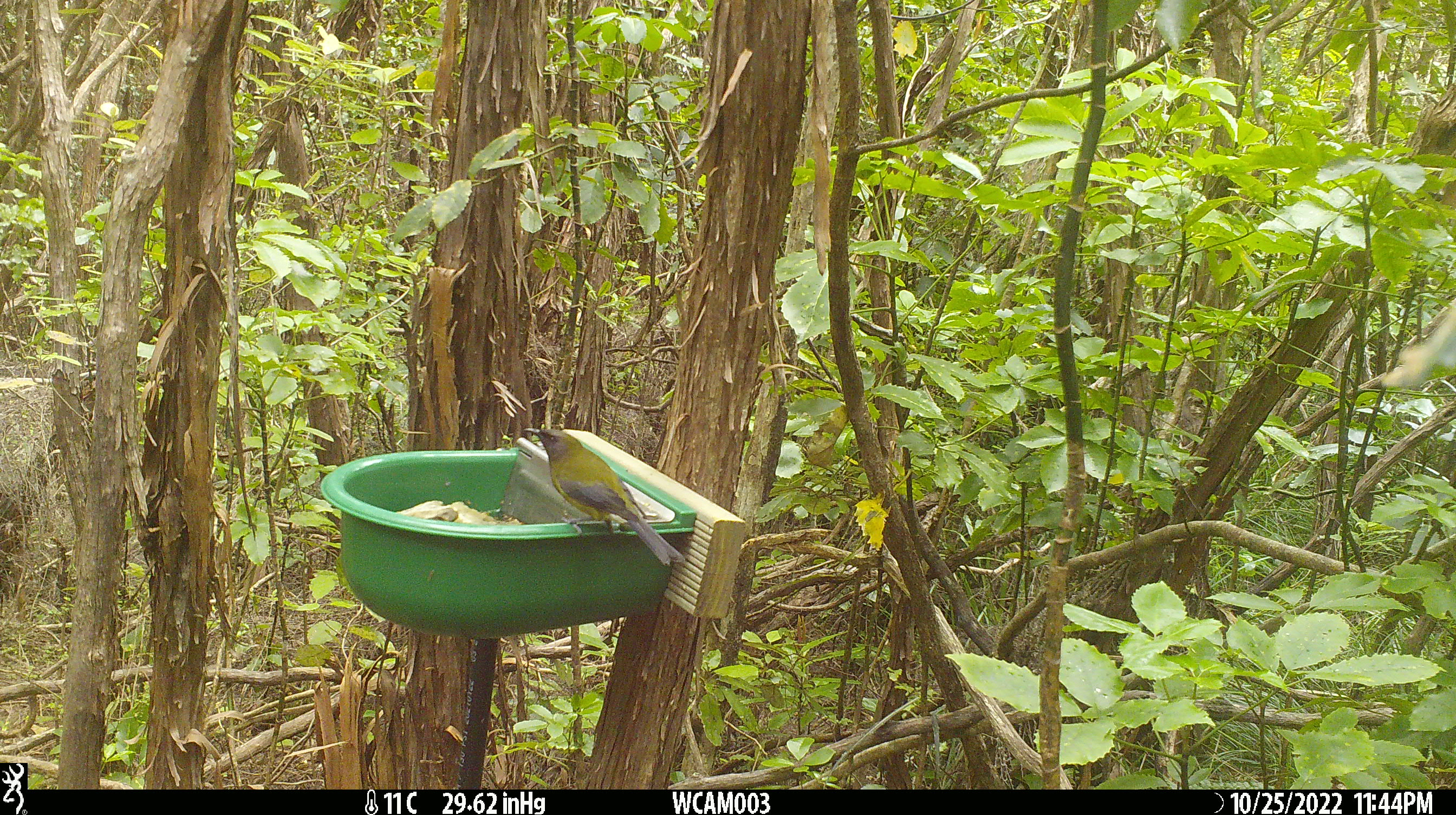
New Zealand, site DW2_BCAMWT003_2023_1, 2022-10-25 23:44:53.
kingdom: Animalia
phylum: Chordata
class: Aves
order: Passeriformes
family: Meliphagidae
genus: Anthornis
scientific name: Anthornis melanura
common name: new zealand bellbird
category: bellbird